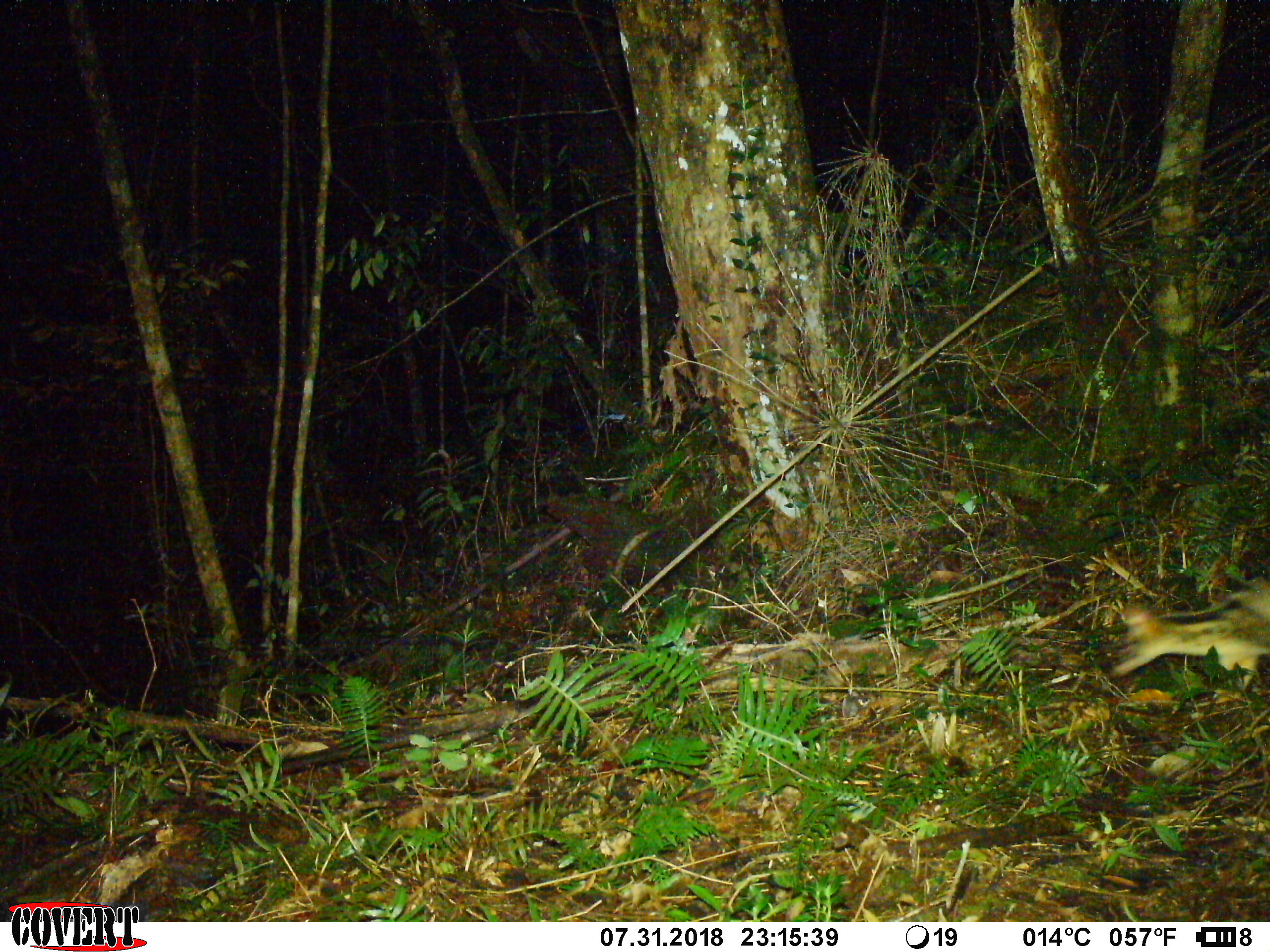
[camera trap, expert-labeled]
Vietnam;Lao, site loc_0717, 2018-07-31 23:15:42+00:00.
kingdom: Animalia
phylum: Chordata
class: Mammalia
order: Carnivora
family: Viverridae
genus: Chrotogale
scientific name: Chrotogale owstoni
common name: owston's civet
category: owstons civet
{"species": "owstons civet (owston's civet) (Chrotogale owstoni)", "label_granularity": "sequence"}